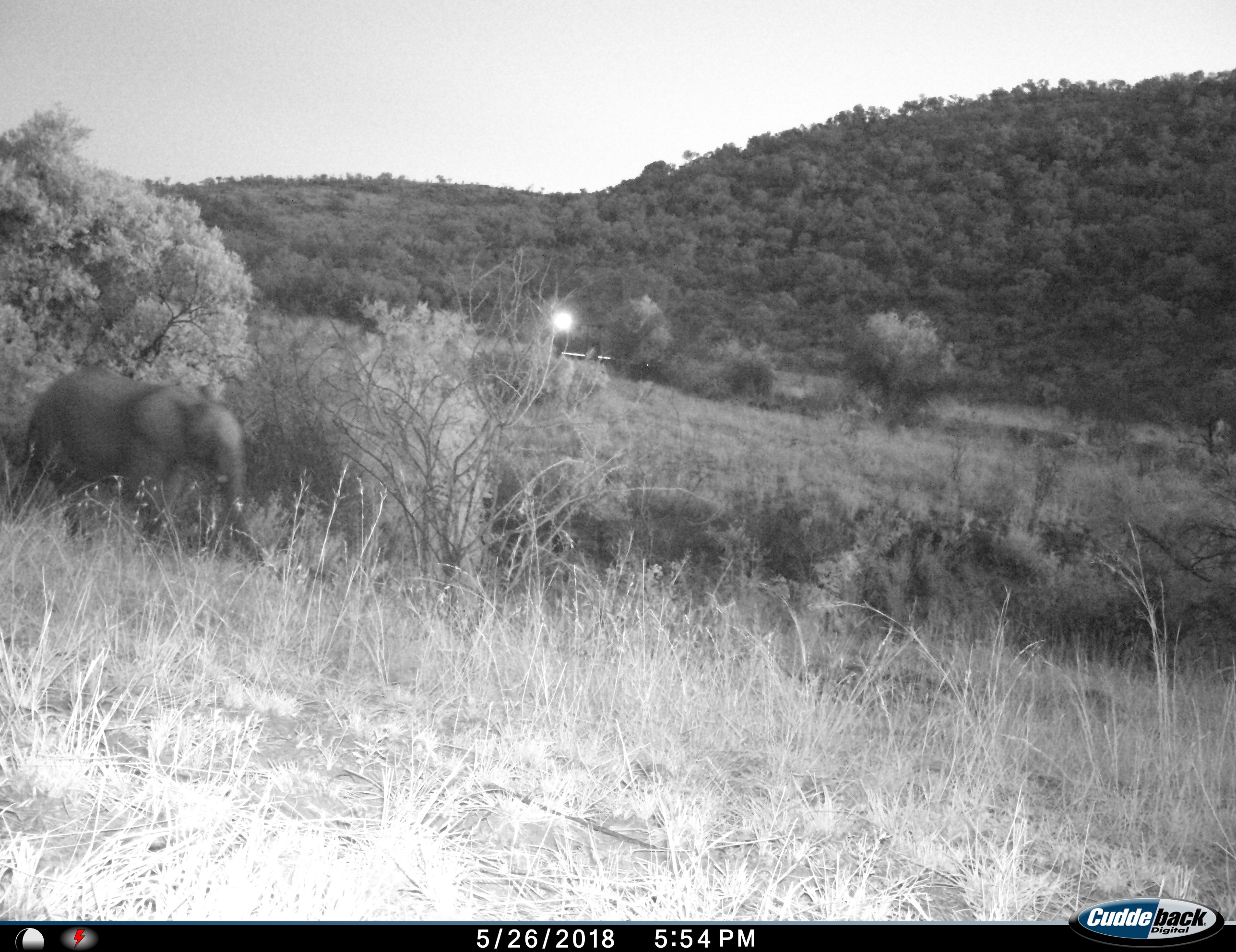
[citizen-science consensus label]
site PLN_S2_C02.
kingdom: Animalia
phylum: Chordata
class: Mammalia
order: Proboscidea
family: Elephantidae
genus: Loxodonta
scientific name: Loxodonta africana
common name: african bush elephant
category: elephant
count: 1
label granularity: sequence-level